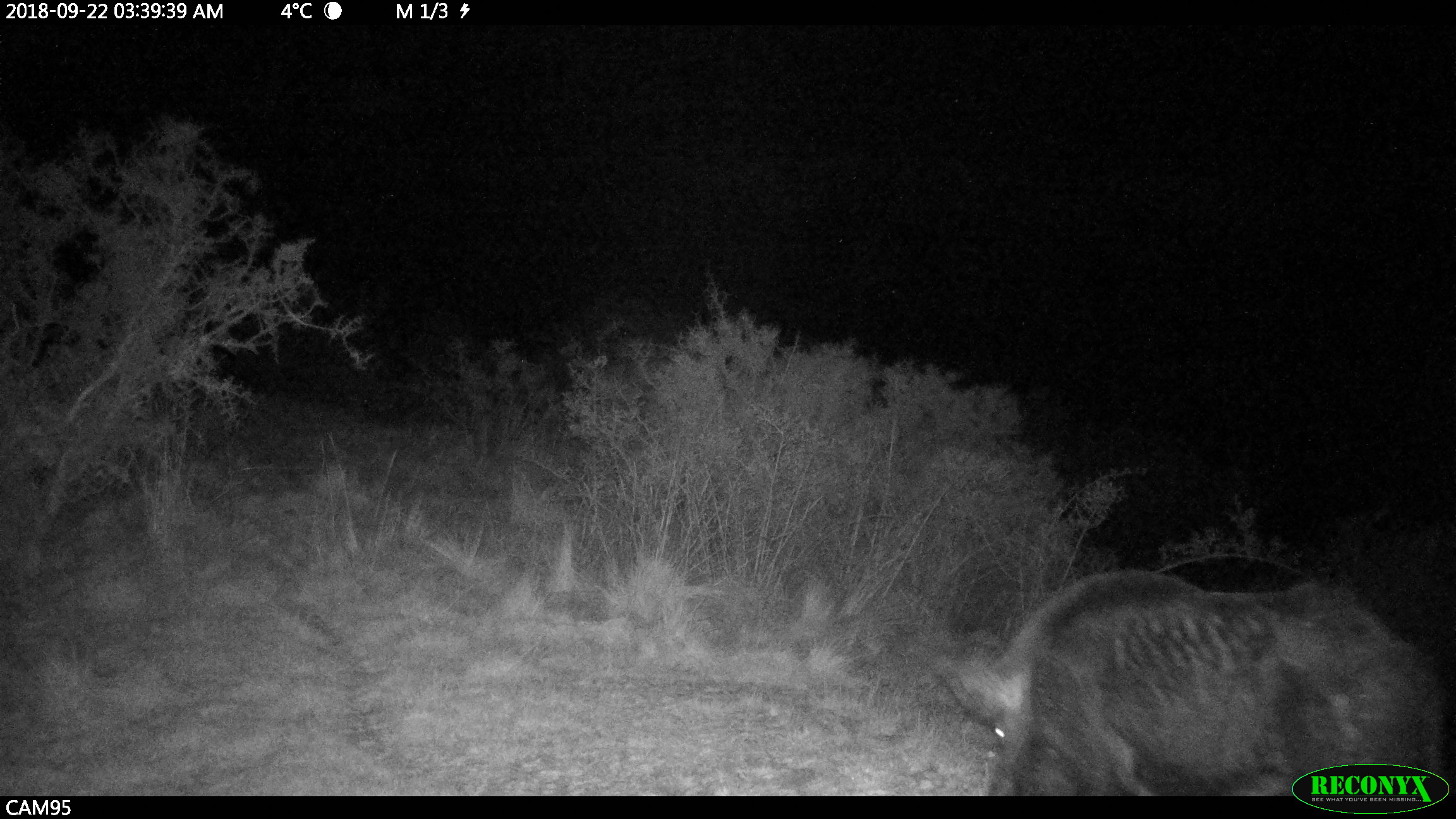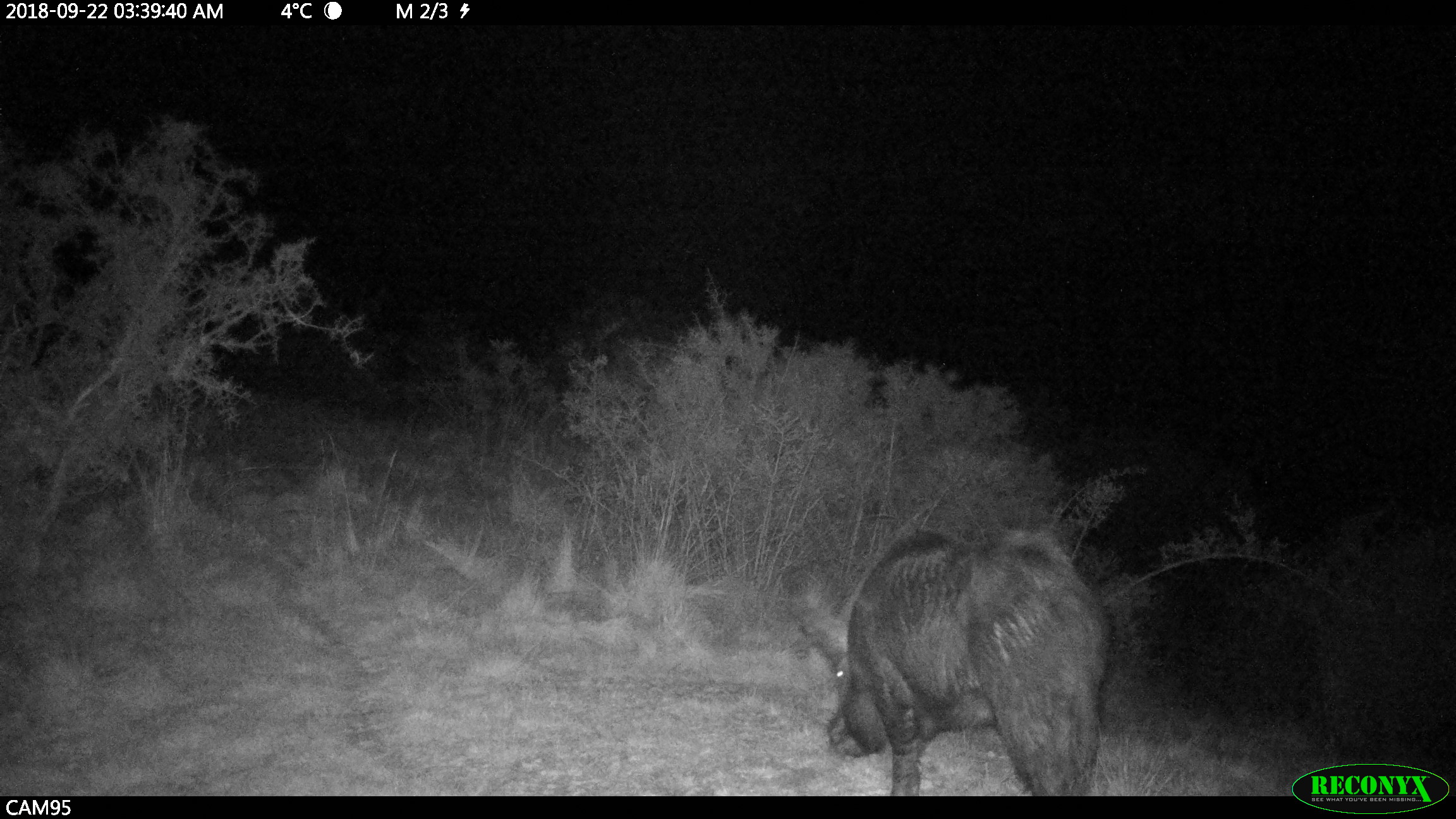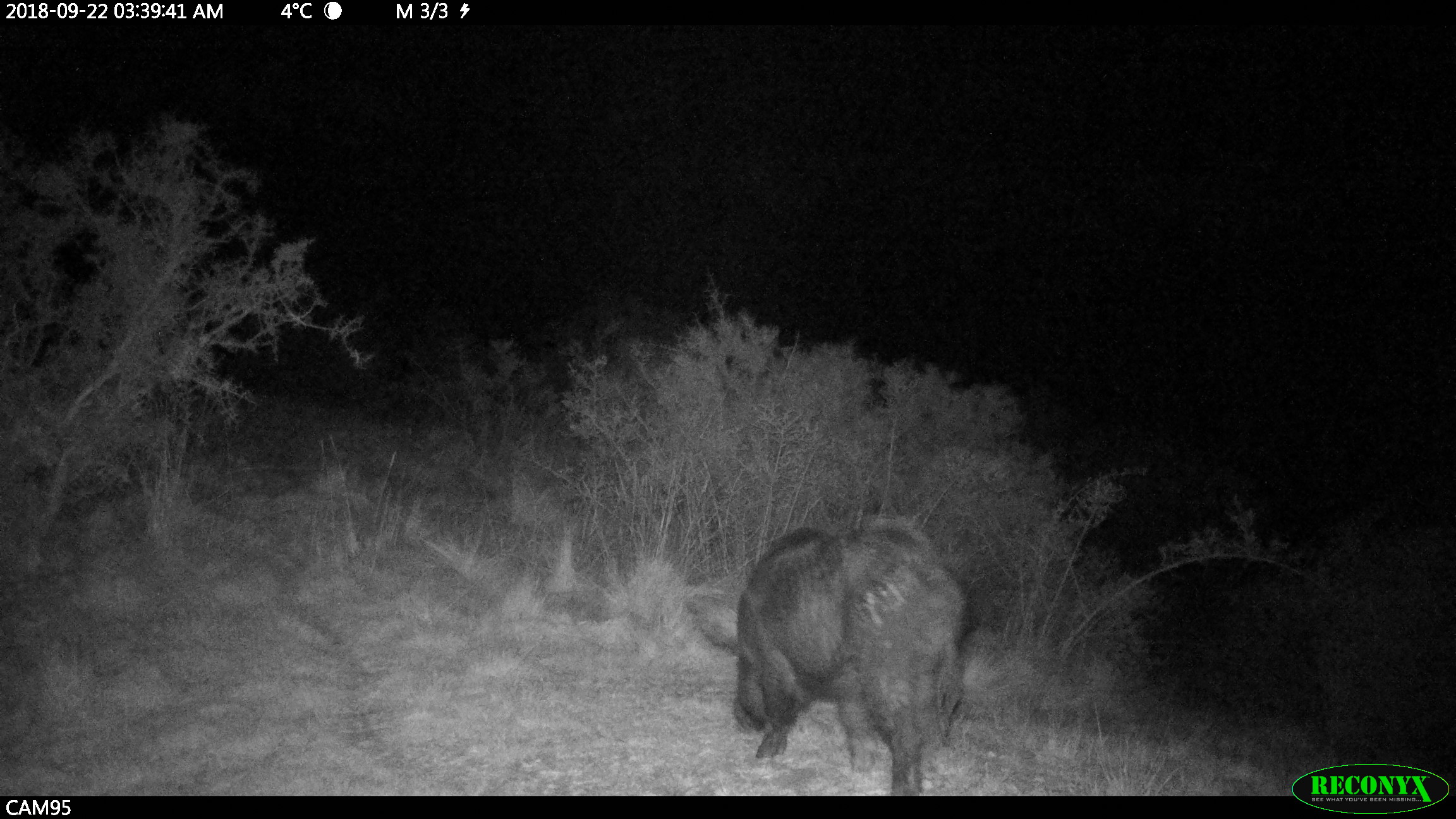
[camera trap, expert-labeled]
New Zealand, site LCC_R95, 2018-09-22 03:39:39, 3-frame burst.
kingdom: Animalia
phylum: Chordata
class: Mammalia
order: Artiodactyla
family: Suidae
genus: Sus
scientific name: Sus scrofa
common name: pig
Pig (Sus scrofa).